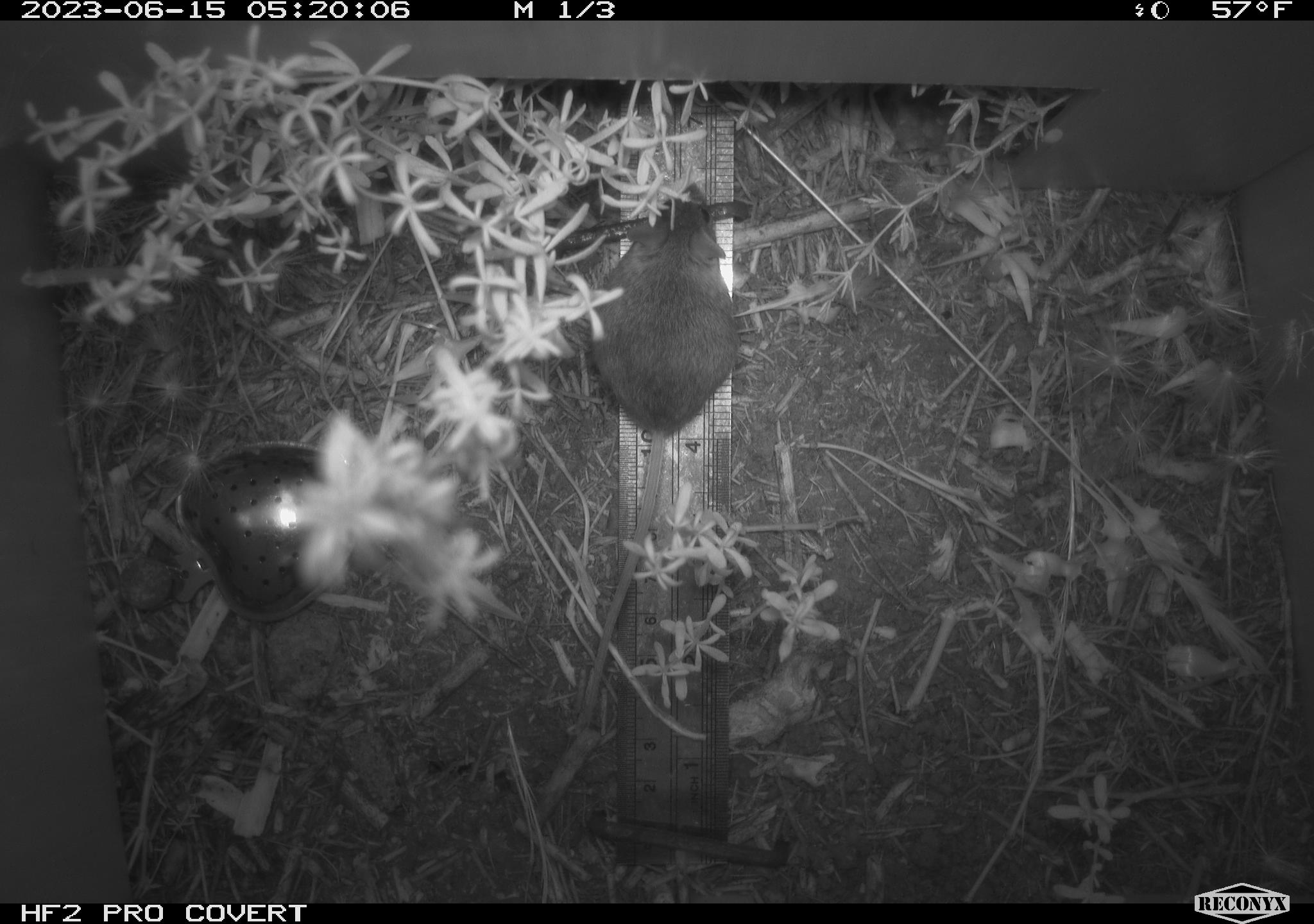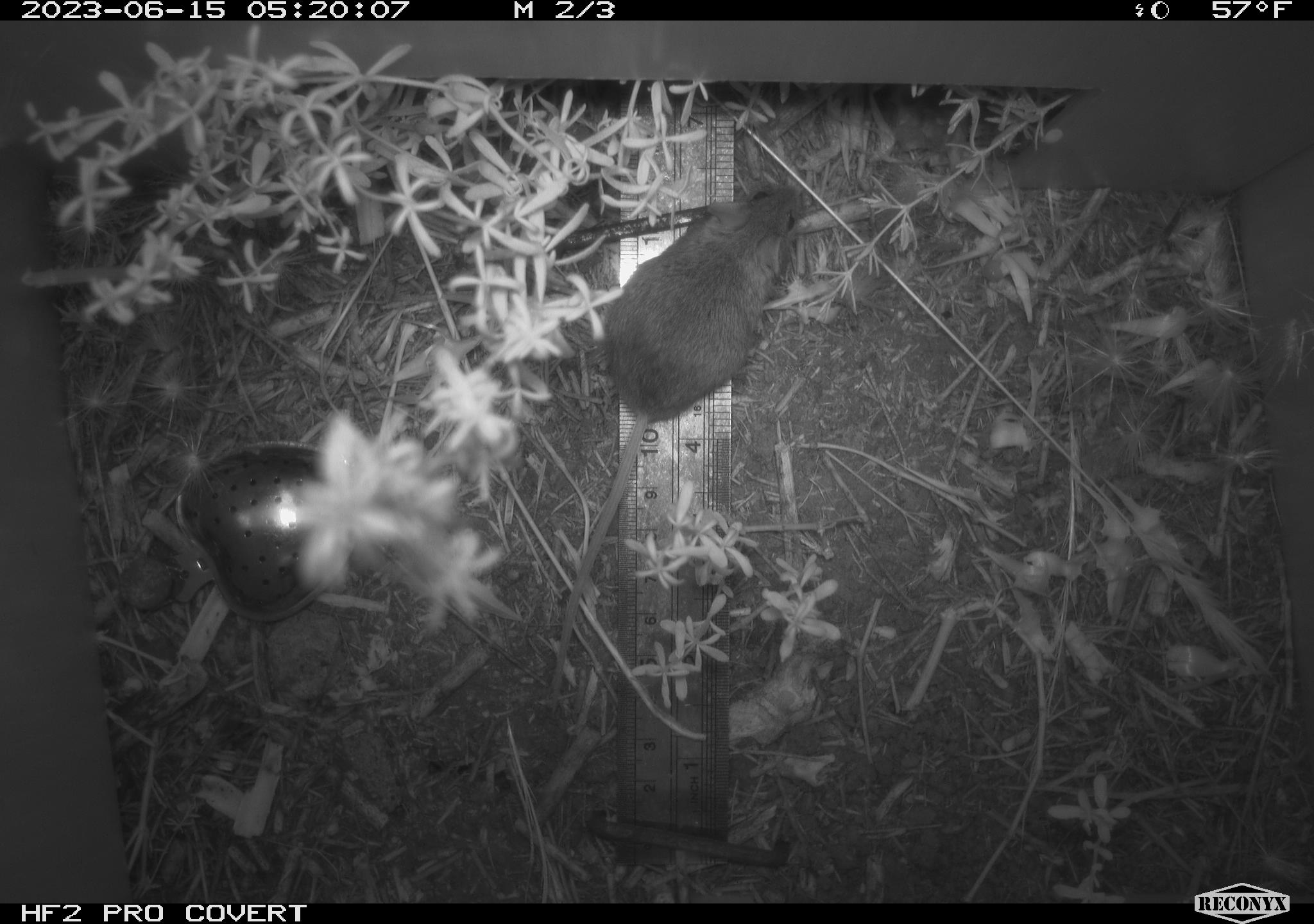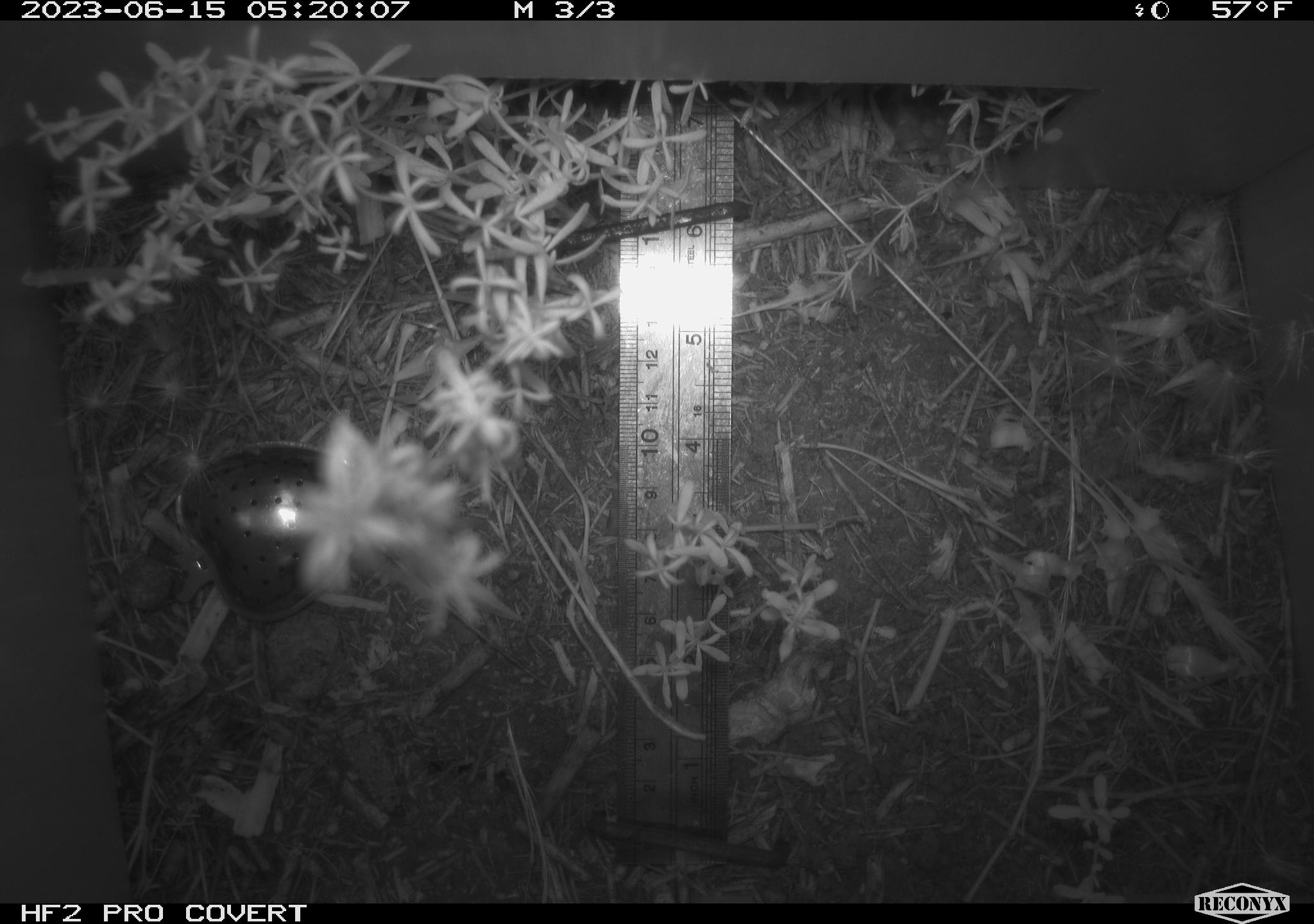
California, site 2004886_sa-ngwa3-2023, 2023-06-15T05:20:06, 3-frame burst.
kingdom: Animalia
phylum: Chordata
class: Mammalia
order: Rodentia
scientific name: Rodentia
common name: mouse species